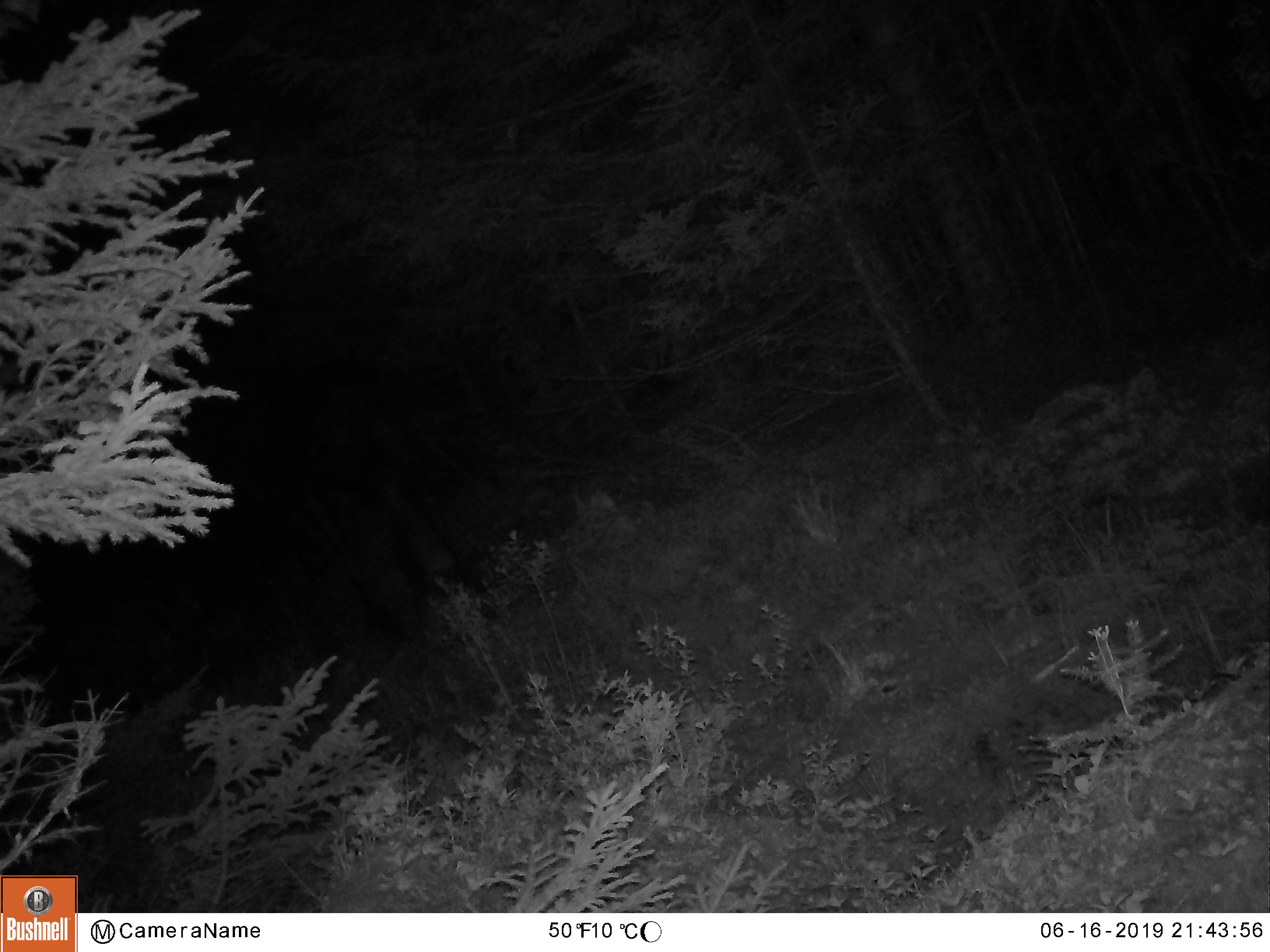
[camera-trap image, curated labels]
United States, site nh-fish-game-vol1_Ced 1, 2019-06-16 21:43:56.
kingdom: Animalia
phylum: Chordata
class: Mammalia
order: Artiodactyla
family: Cervidae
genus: Alces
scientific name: Alces alces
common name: moose